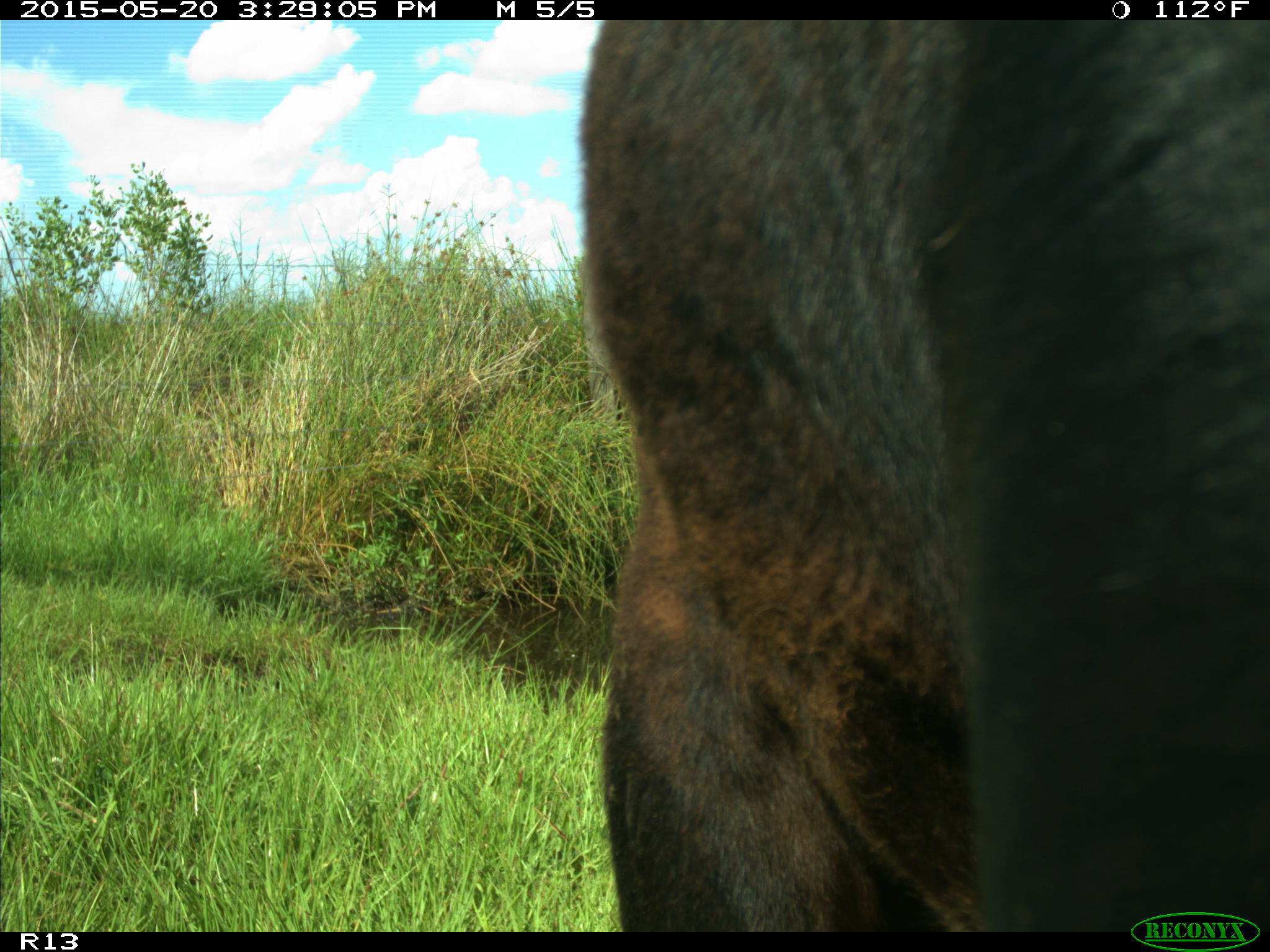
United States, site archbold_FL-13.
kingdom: Animalia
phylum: Chordata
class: Mammalia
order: Artiodactyla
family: Bovidae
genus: Bos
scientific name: Bos taurus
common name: domestic cow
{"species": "Bos taurus (domestic cow)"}